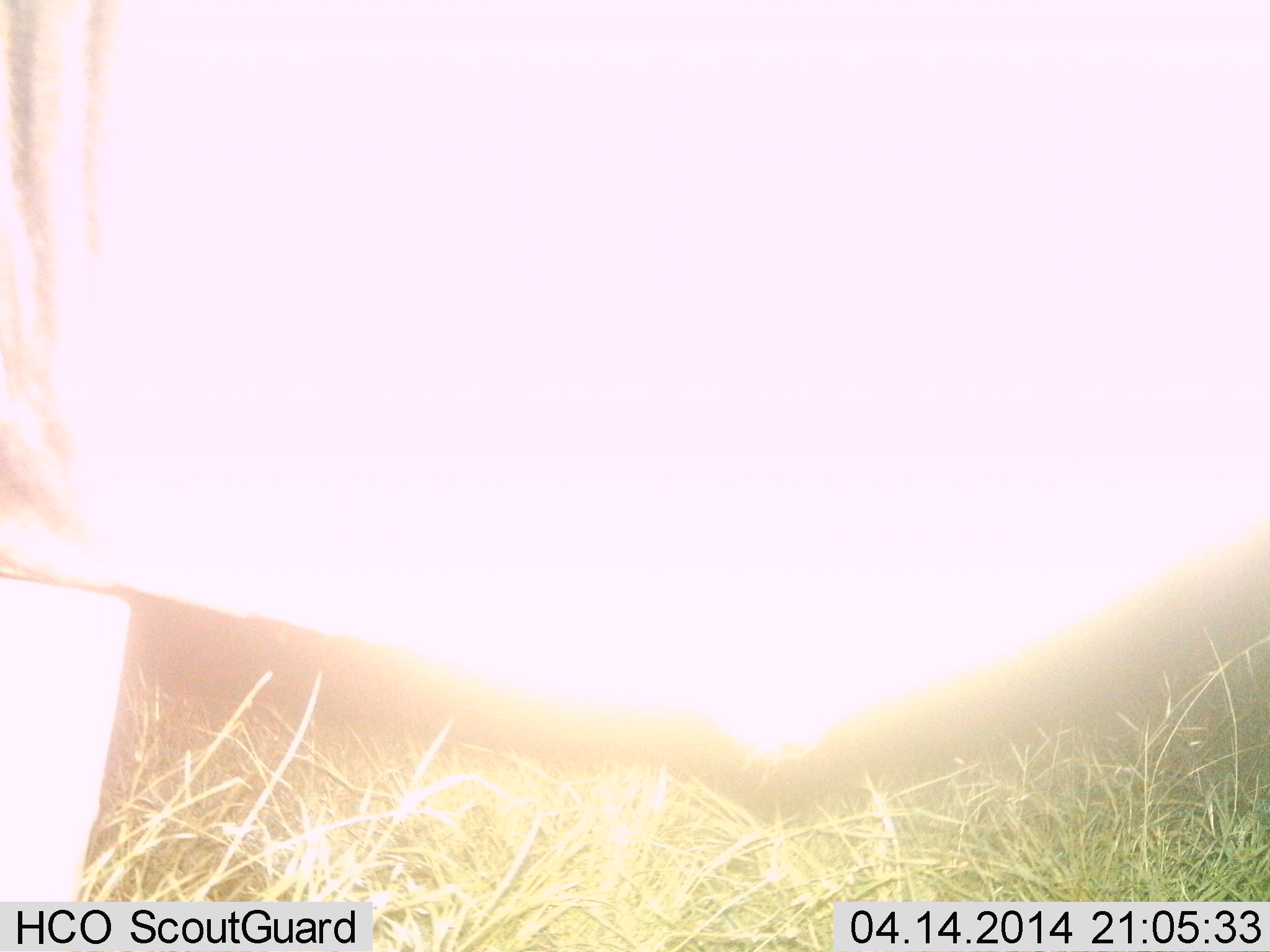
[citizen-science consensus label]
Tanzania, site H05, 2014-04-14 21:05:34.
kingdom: Animalia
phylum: Chordata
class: Mammalia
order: Artiodactyla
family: Bovidae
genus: Connochaetes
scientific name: Connochaetes taurinus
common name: blue wildebeest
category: wildebeest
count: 1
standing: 100%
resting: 0%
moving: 0%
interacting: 0%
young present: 0%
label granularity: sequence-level